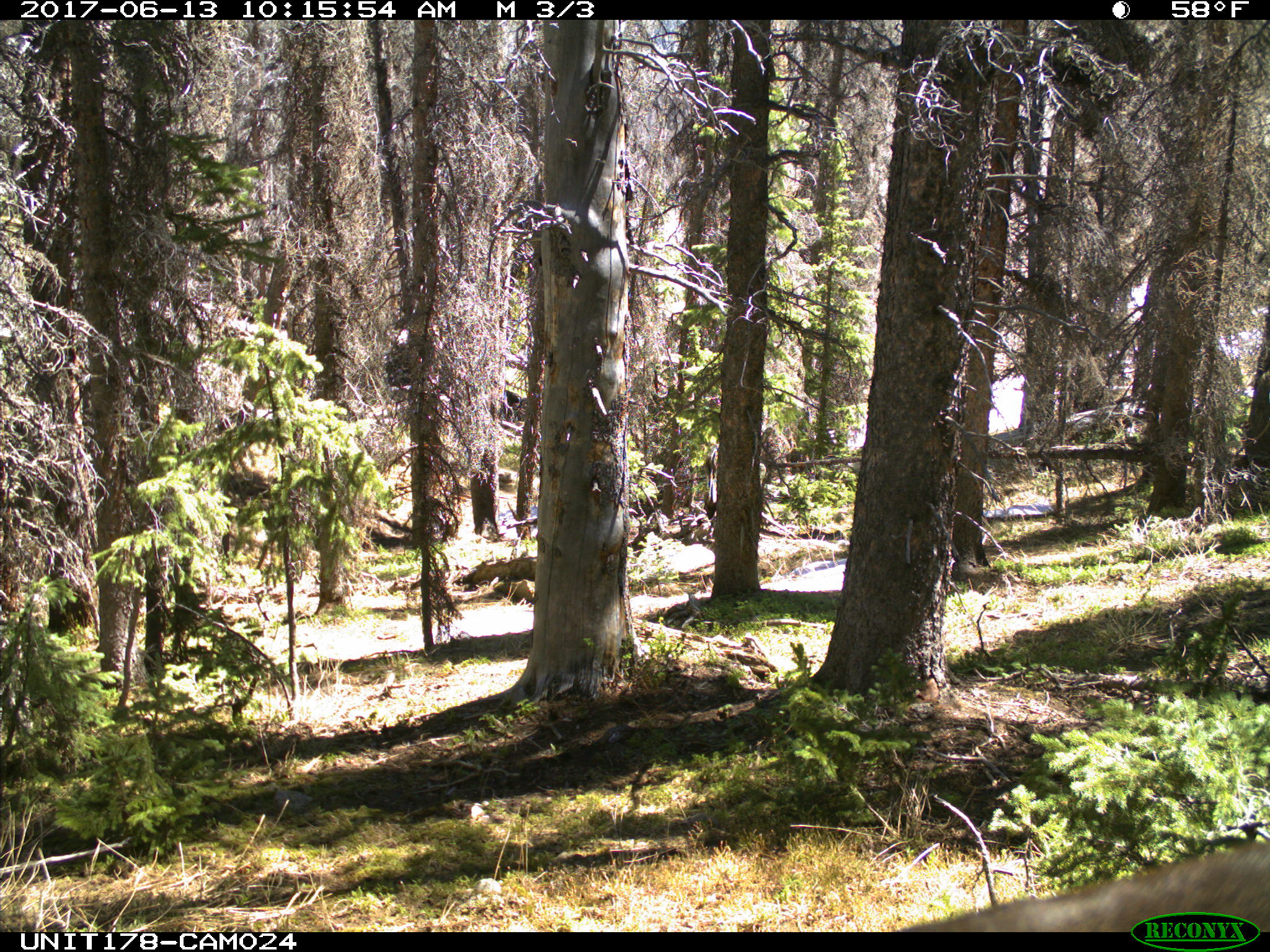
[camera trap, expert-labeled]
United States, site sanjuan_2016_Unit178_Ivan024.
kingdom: Animalia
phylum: Chordata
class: Mammalia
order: Artiodactyla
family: Cervidae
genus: Cervus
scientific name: Cervus elaphus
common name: red deer